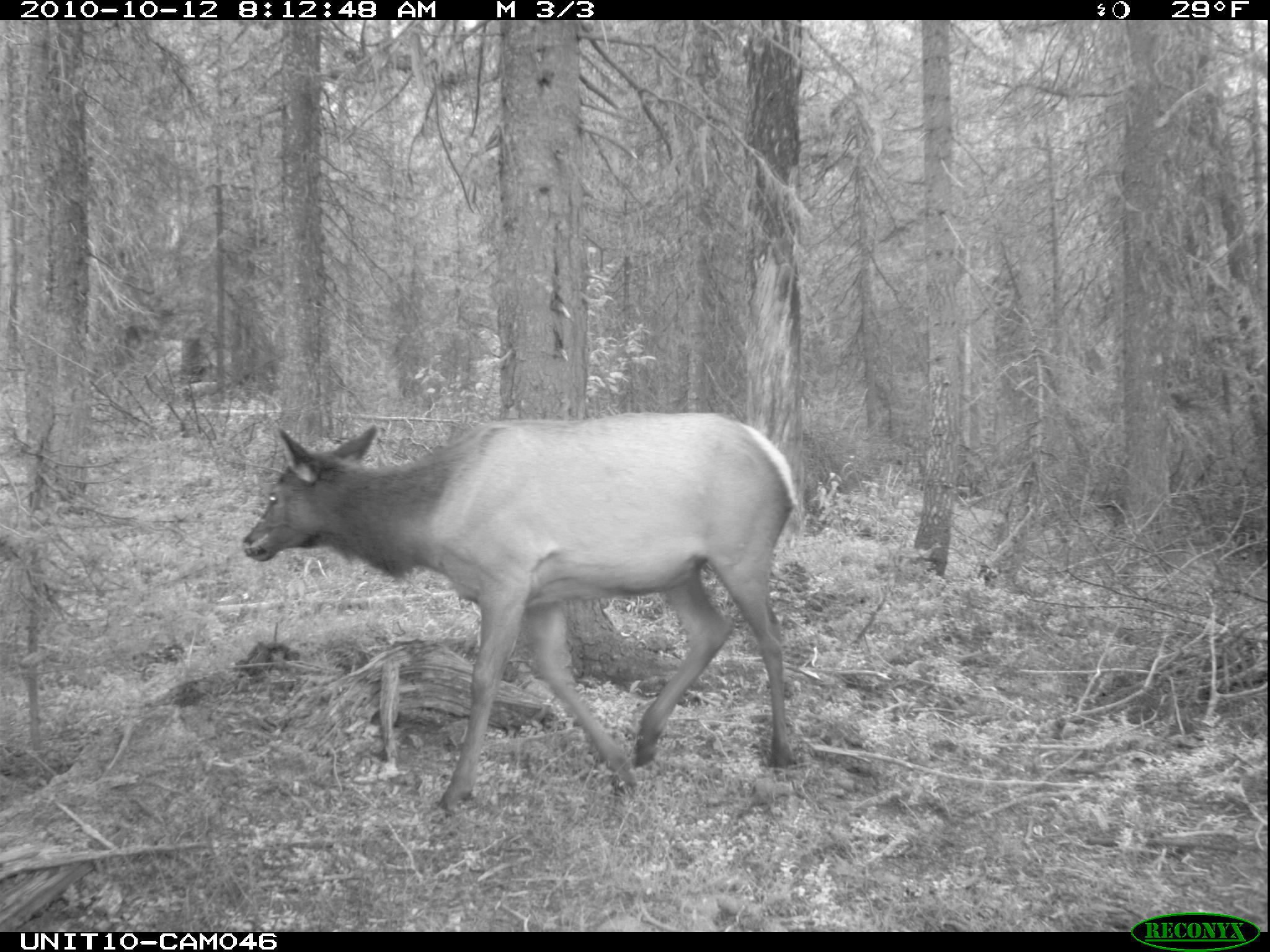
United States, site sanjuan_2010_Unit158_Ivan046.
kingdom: Animalia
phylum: Chordata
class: Mammalia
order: Artiodactyla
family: Cervidae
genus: Cervus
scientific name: Cervus elaphus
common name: red deer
Cervus elaphus (red deer).